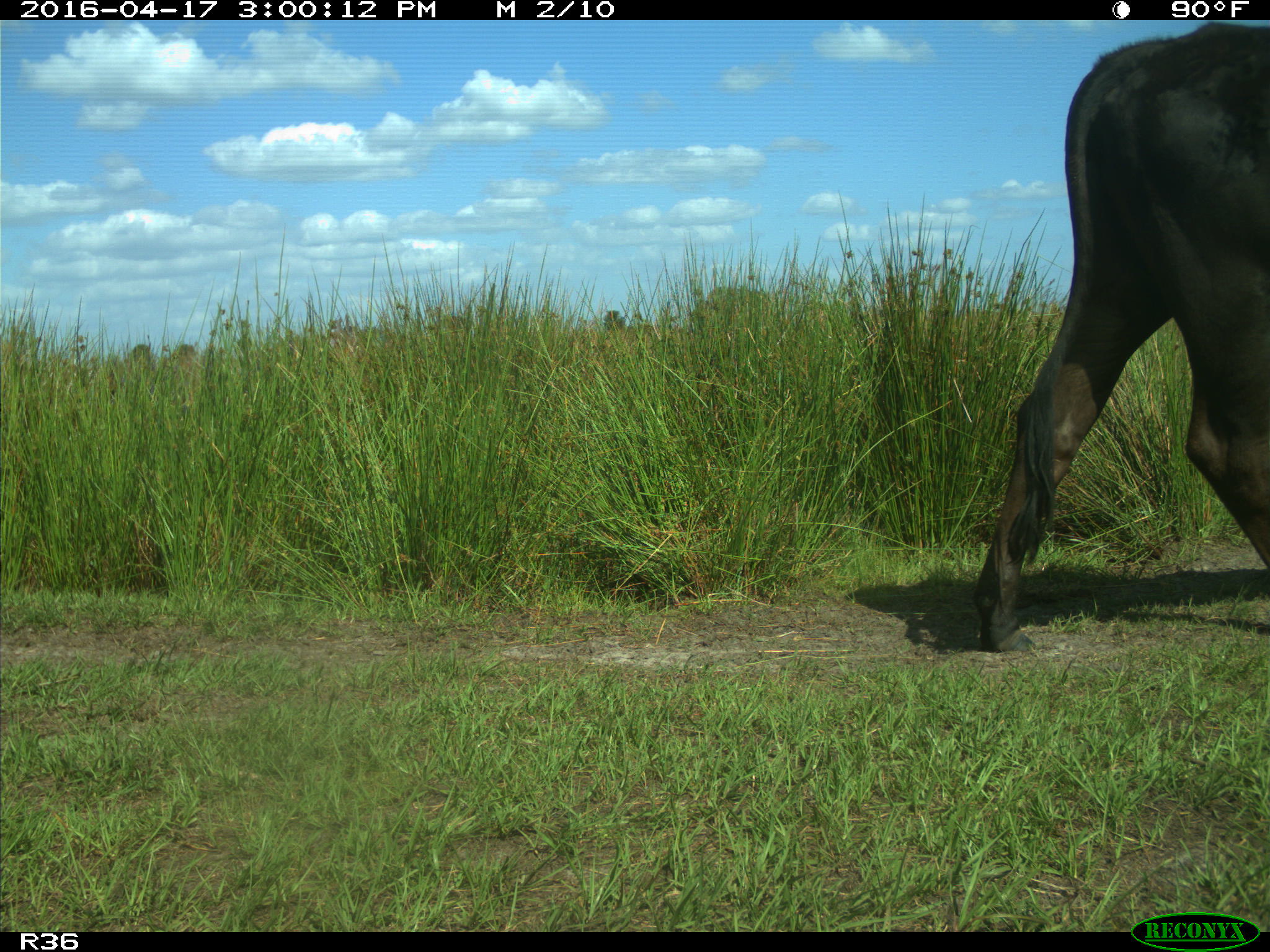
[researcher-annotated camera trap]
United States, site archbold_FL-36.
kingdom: Animalia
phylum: Chordata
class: Mammalia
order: Artiodactyla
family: Bovidae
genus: Bos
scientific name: Bos taurus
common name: domestic cow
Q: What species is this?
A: Bos taurus (domestic cow).